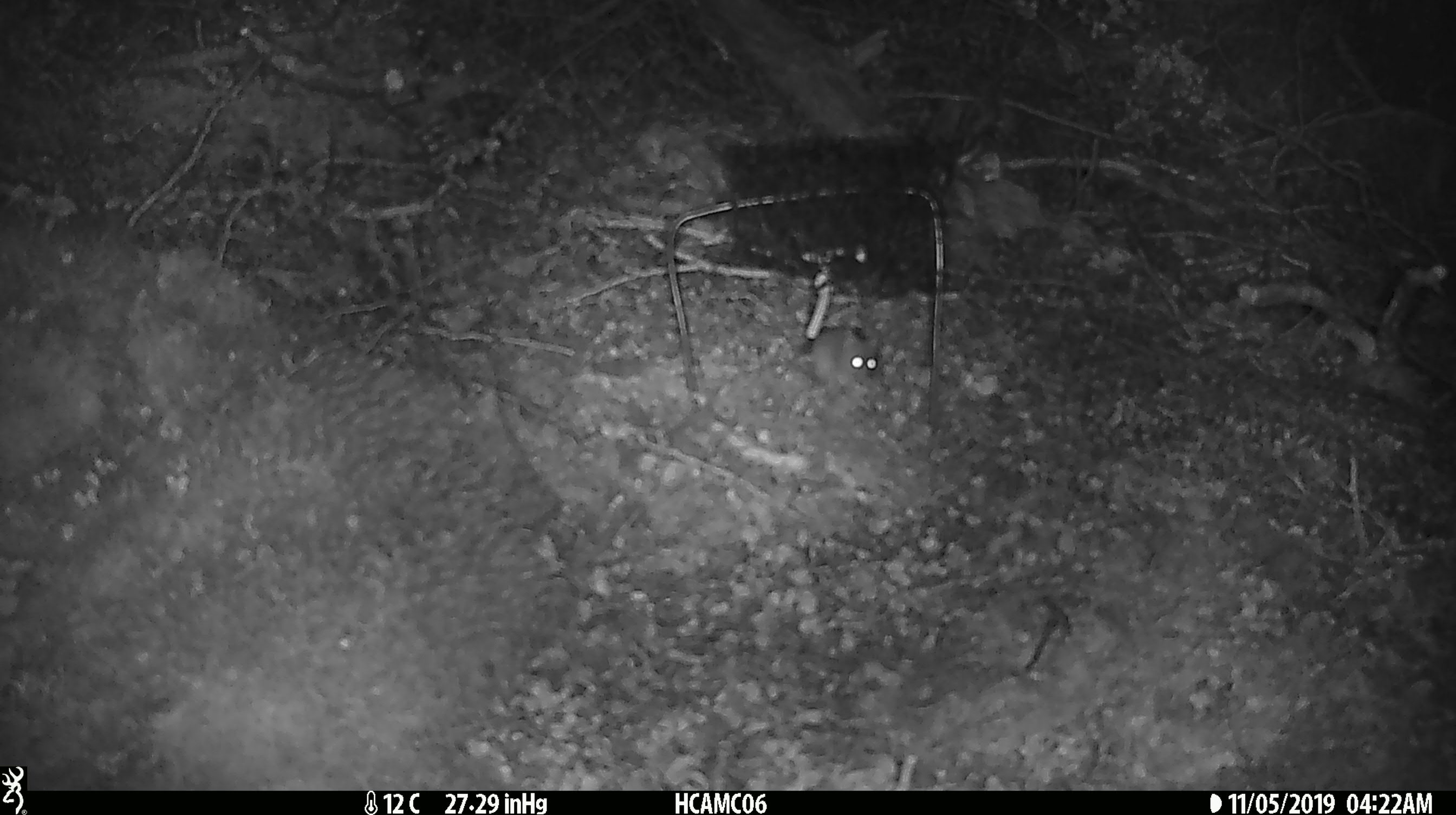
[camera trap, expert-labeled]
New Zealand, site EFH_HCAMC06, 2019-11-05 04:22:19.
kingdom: Animalia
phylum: Chordata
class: Mammalia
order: Rodentia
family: Muridae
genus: Mus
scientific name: Mus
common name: mouse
Mouse (Mus).